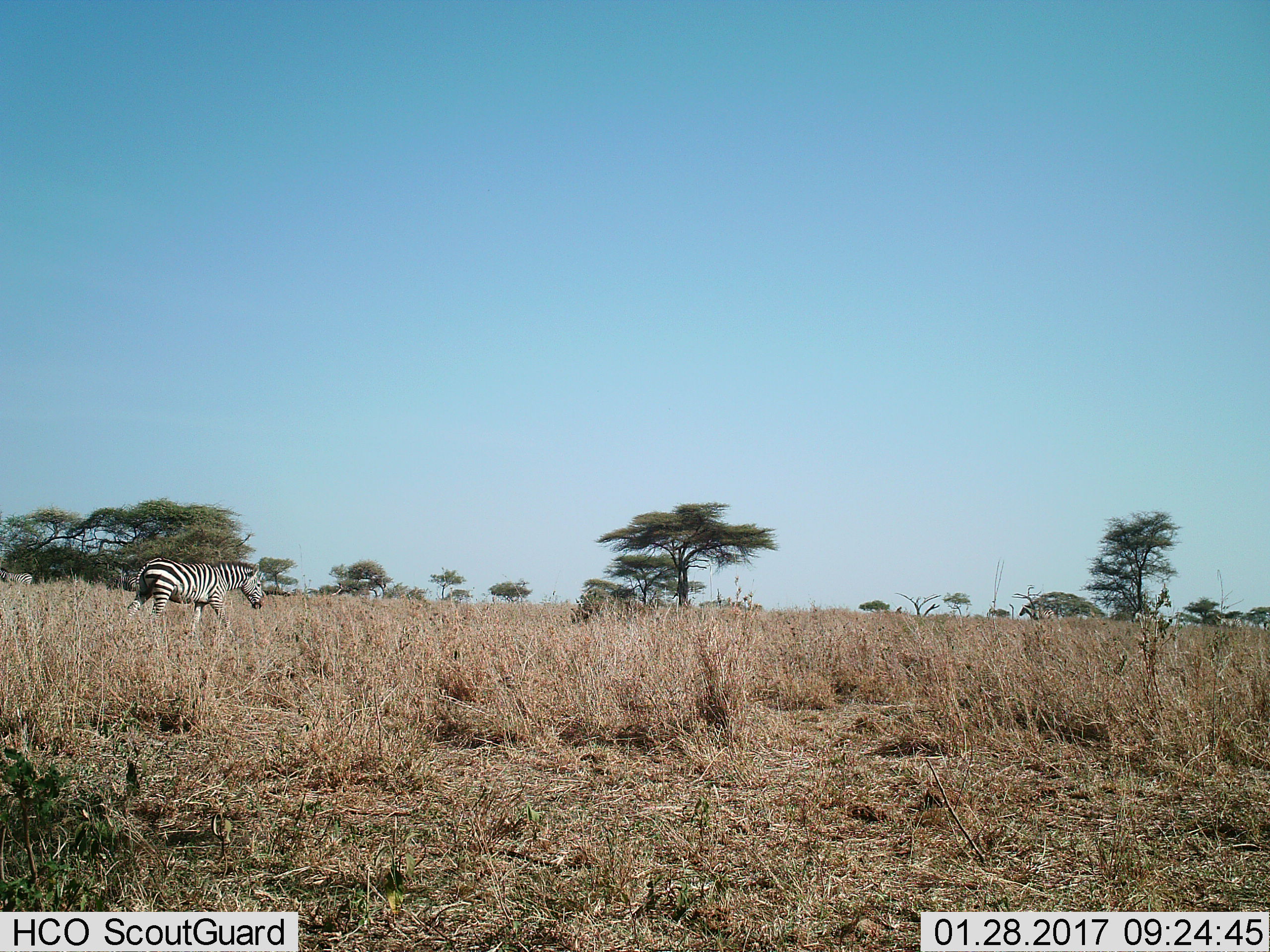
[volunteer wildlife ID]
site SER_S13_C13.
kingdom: Animalia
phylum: Chordata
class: Mammalia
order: Perissodactyla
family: Equidae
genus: Equus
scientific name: Equus quagga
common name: plains zebra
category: zebraplains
Zebraplains (plains zebra) (Equus quagga), count 1. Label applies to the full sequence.